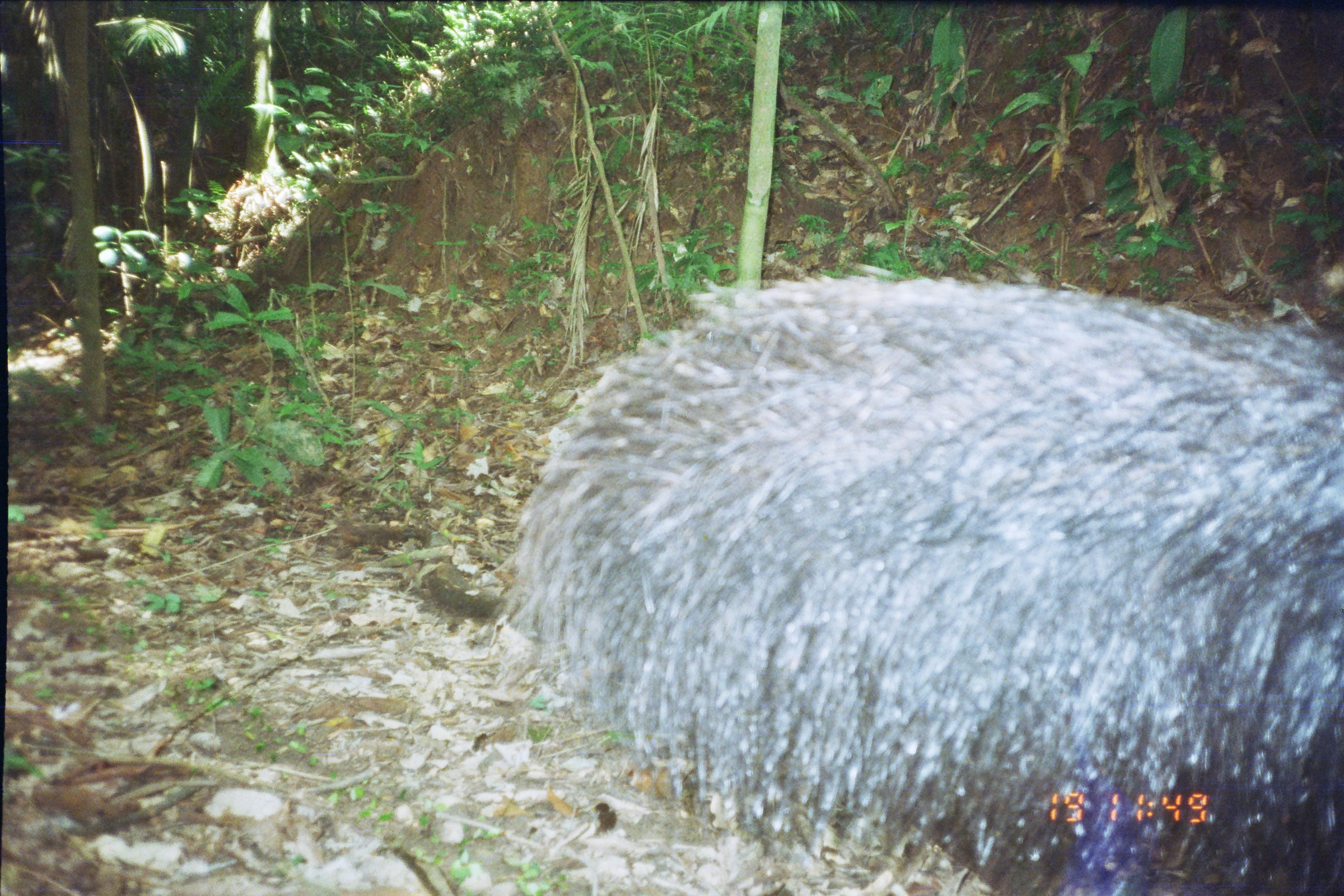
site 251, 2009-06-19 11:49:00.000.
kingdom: Animalia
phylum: Chordata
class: Mammalia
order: Pilosa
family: Myrmecophagidae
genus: Myrmecophaga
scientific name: Myrmecophaga tridactyla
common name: giant anteater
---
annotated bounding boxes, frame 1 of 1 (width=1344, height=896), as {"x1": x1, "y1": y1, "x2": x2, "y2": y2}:
myrmecophaga tridactyla: {"x1": 497, "y1": 270, "x2": 1344, "y2": 895}